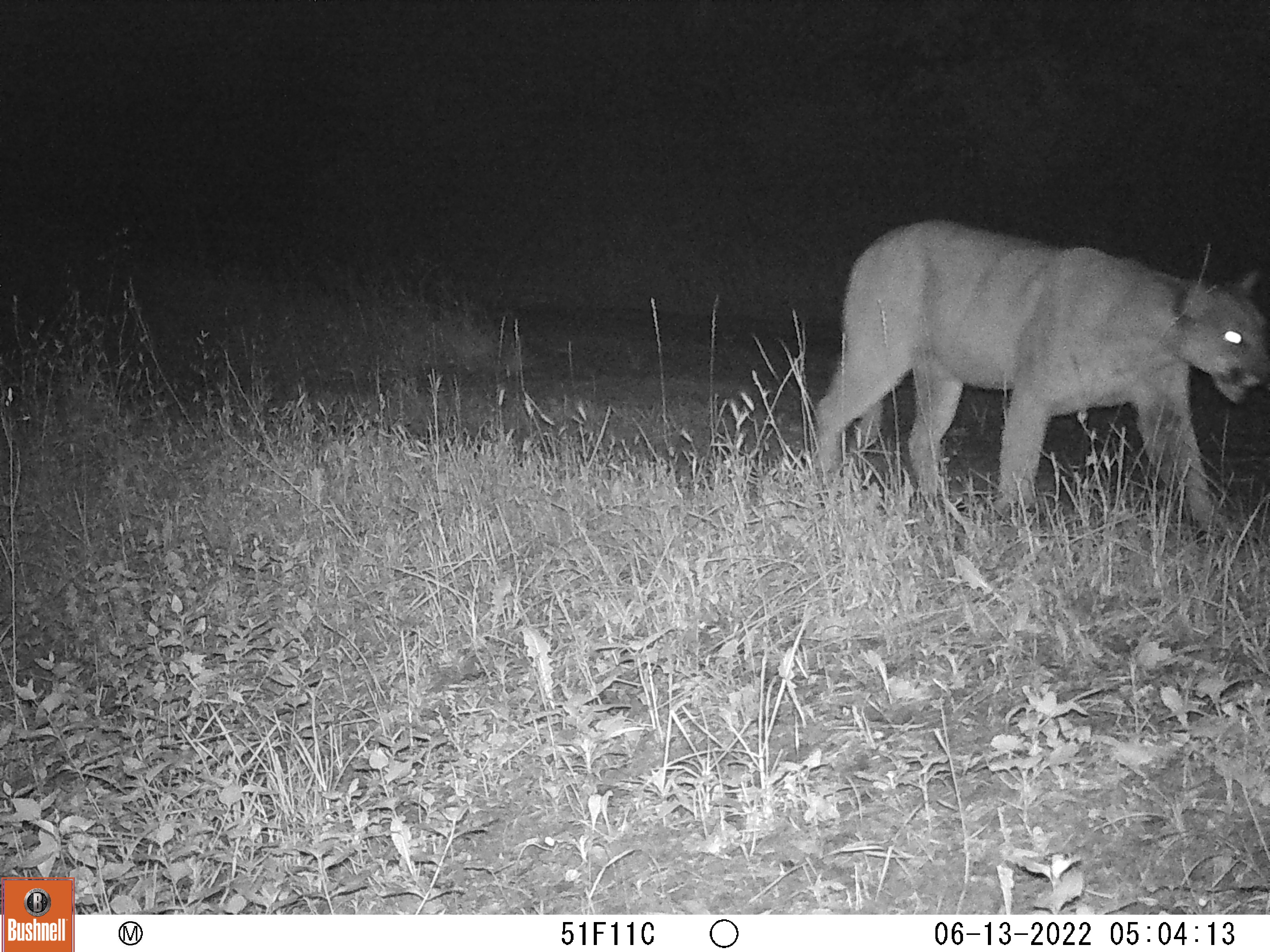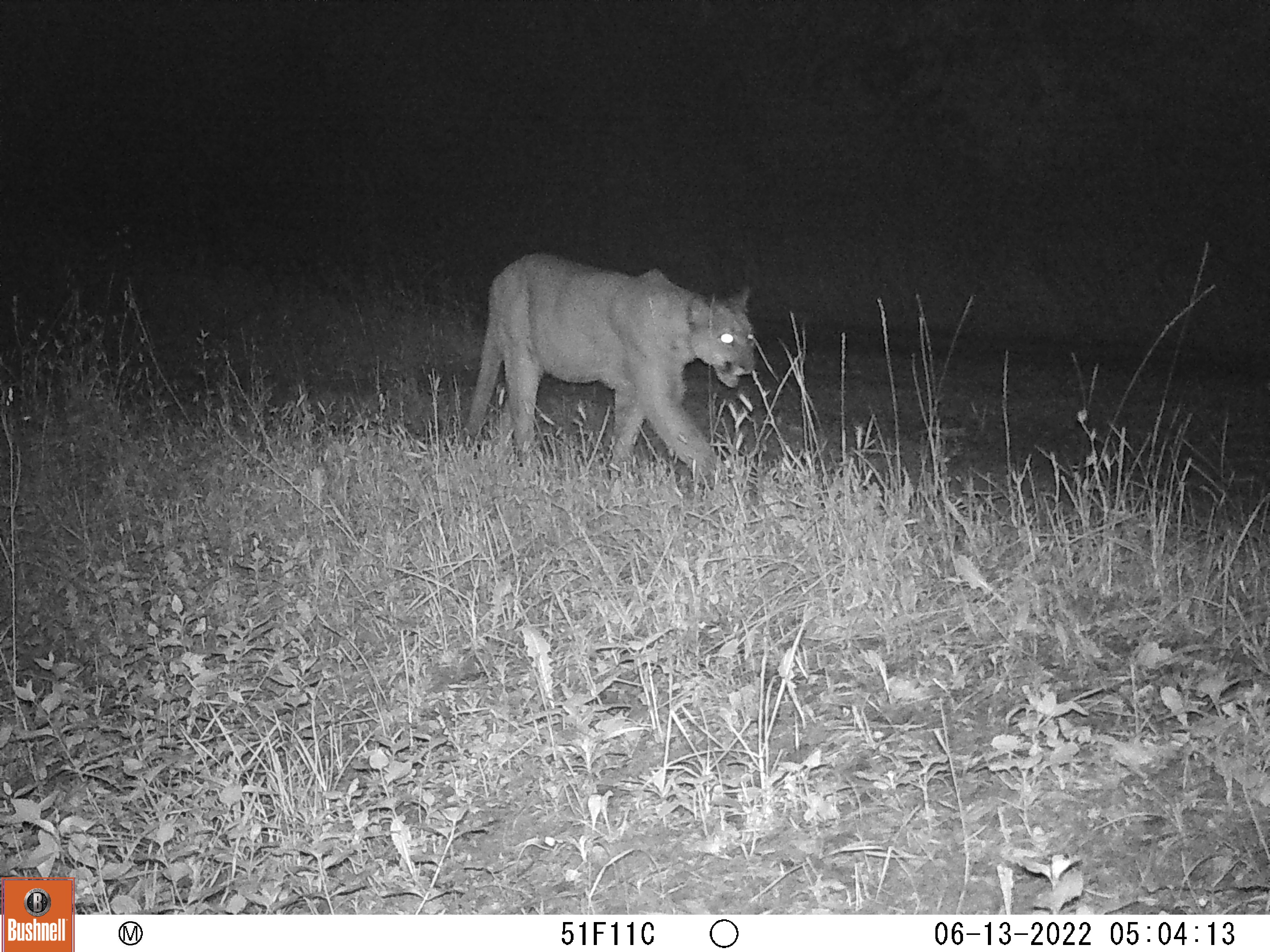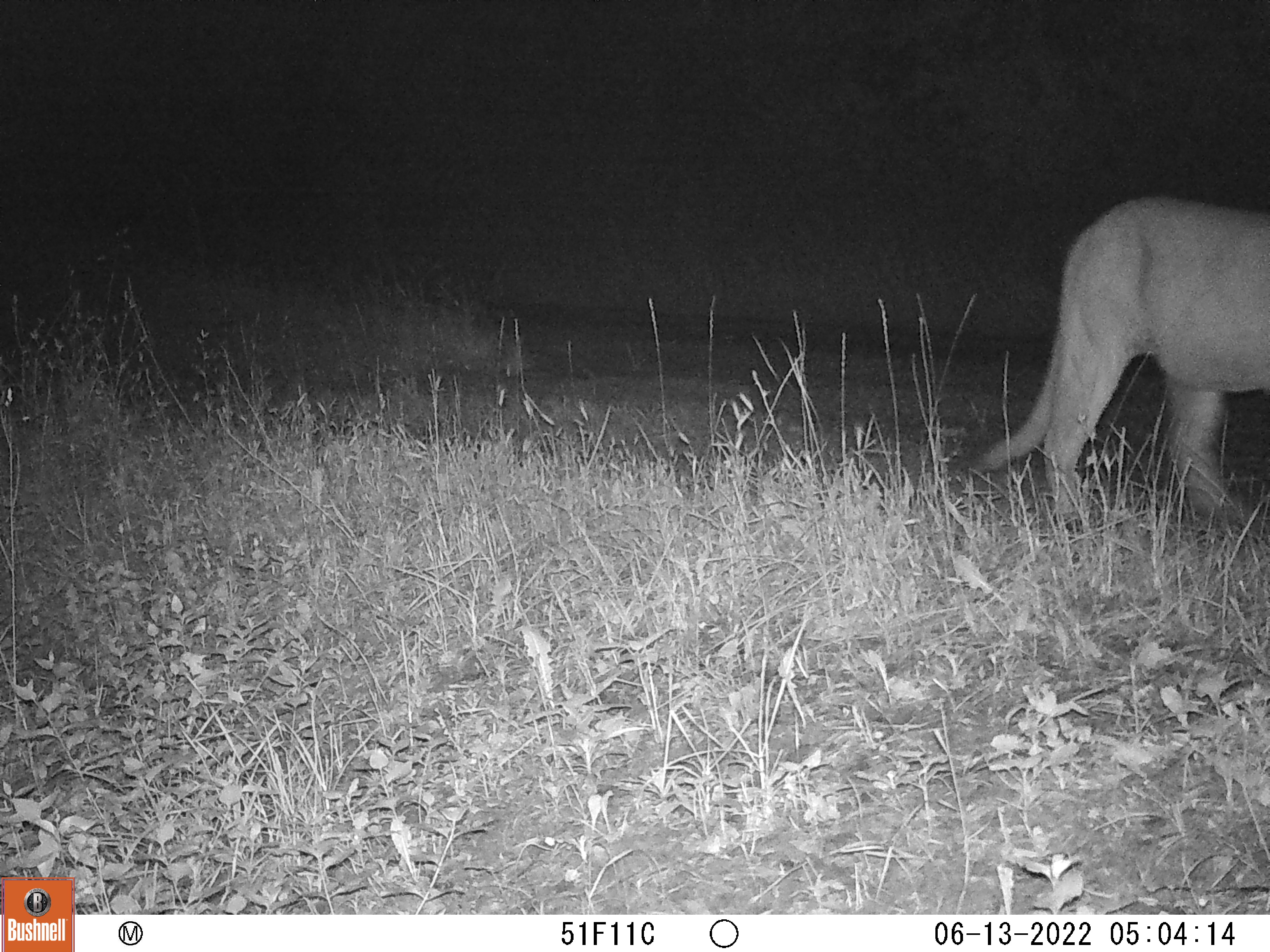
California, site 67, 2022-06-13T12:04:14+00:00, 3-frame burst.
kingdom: Animalia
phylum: Chordata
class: Mammalia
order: Carnivora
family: Felidae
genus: Puma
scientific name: Puma concolor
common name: puma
Puma (Puma concolor).